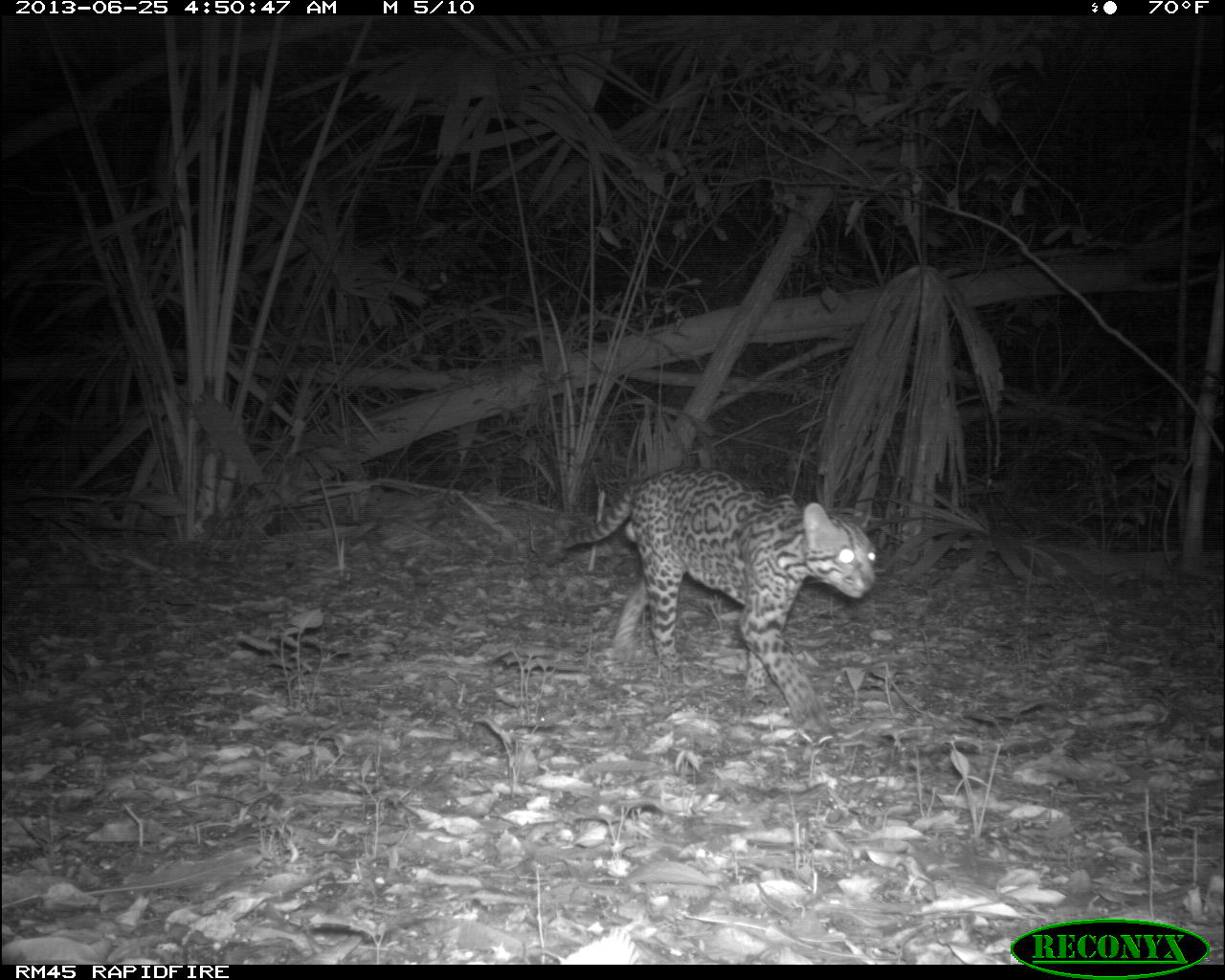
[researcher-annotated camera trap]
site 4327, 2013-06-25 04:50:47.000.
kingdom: Animalia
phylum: Chordata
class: Mammalia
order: Carnivora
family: Felidae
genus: Leopardus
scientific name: Leopardus pardalis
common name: ocelot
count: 1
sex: male